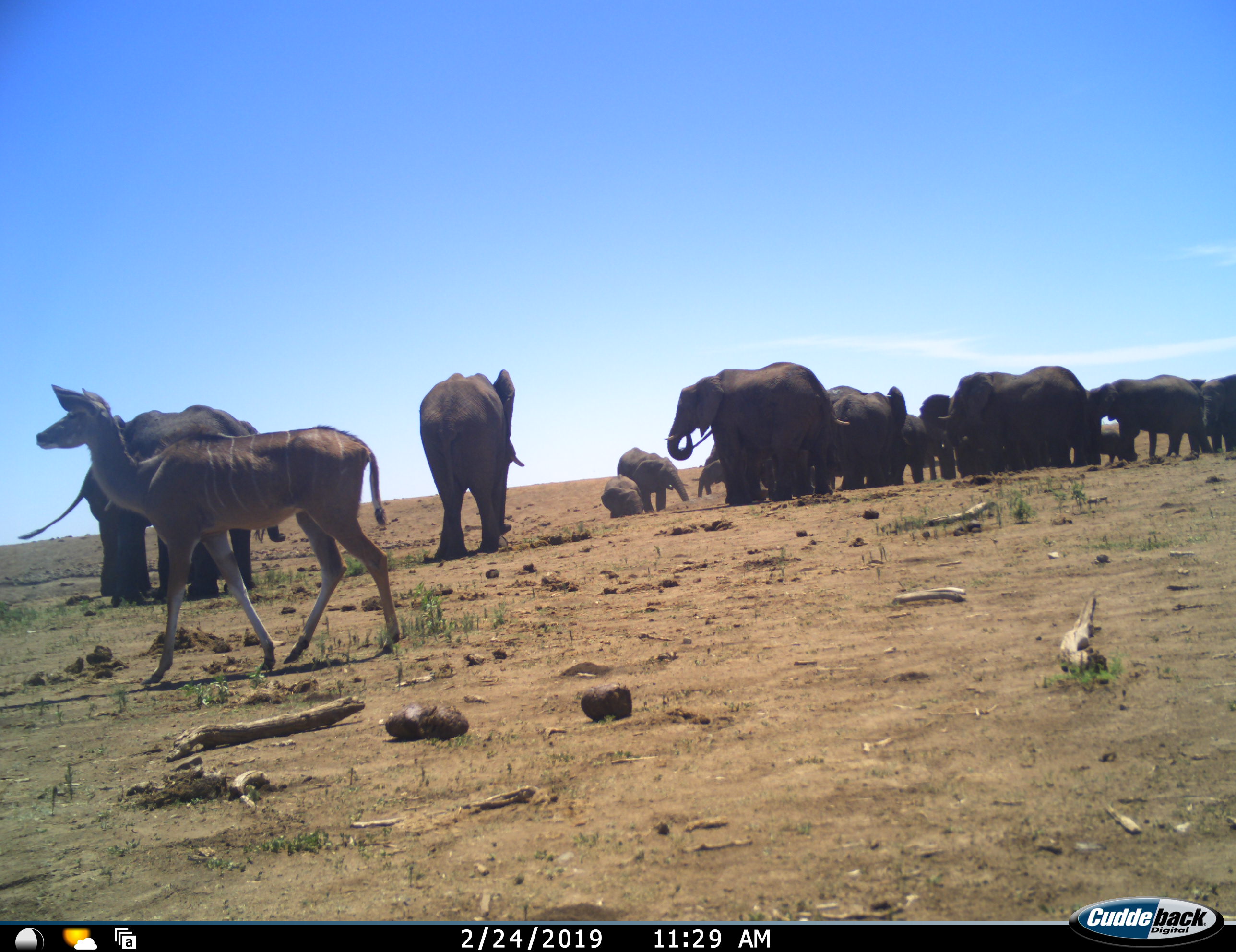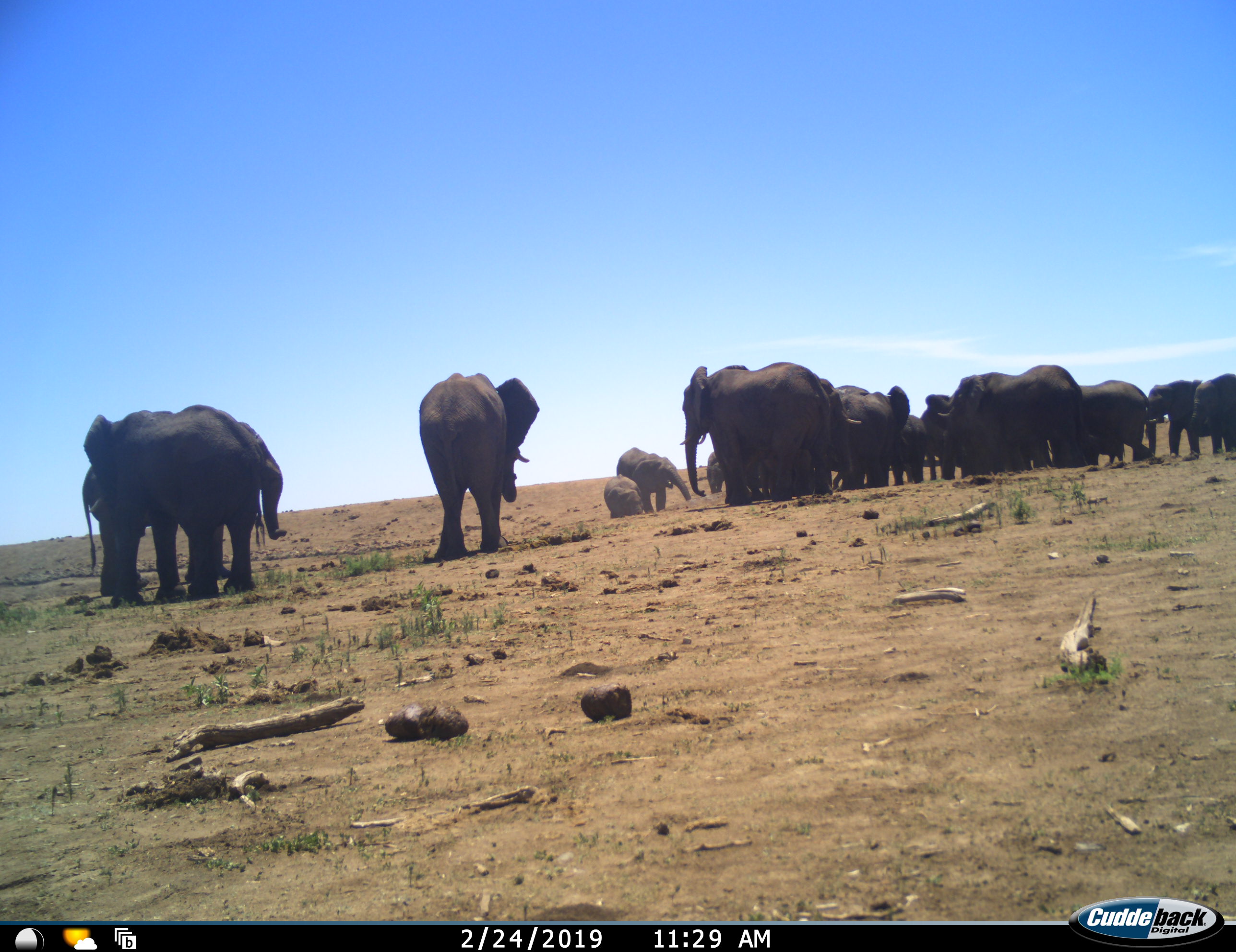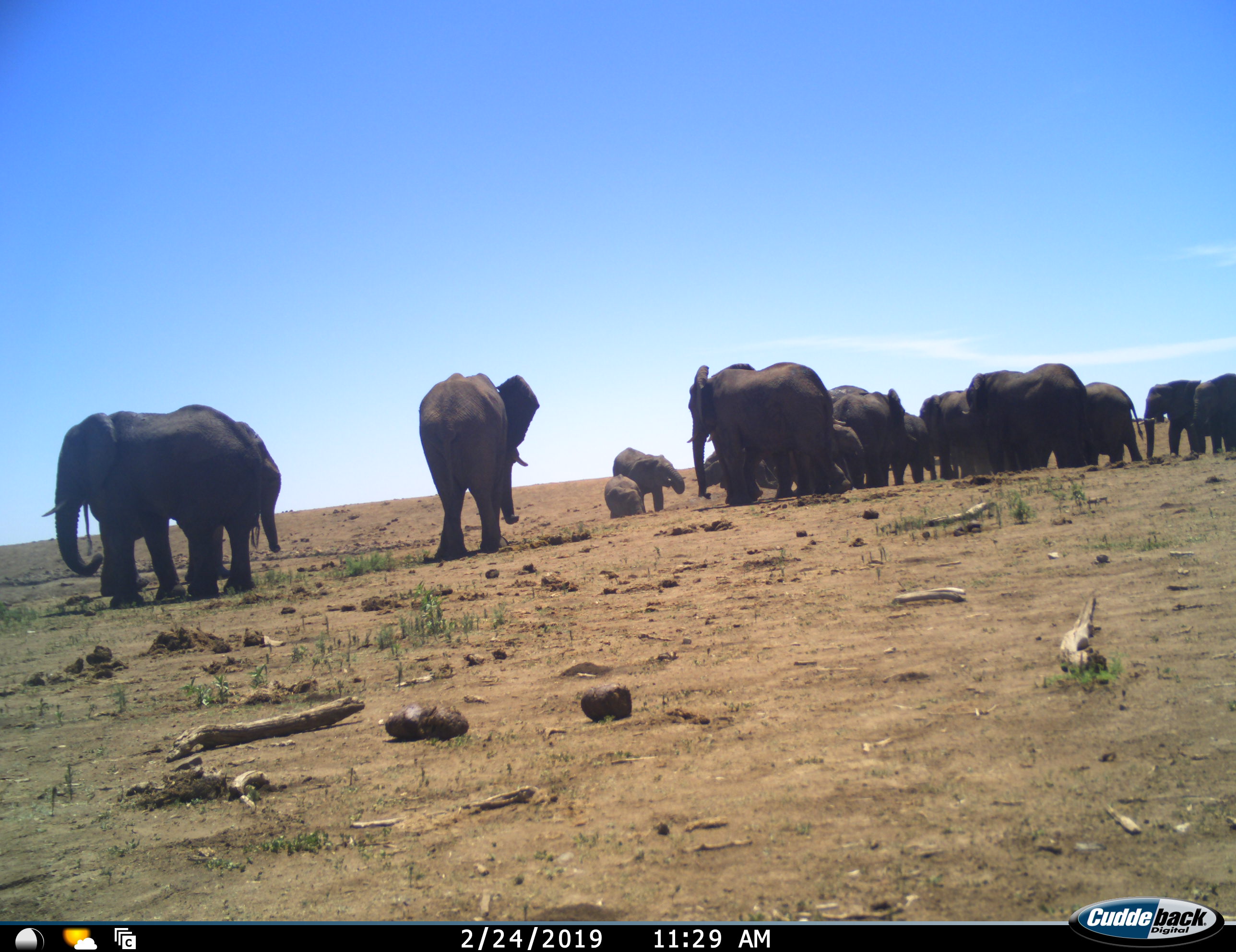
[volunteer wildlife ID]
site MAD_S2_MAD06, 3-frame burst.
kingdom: Animalia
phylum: Chordata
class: Mammalia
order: Proboscidea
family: Elephantidae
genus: Loxodonta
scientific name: Loxodonta africana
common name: african bush elephant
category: elephant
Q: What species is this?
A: Elephant (african bush elephant) (Loxodonta africana).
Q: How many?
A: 11-50.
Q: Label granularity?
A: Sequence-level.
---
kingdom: Animalia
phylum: Chordata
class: Mammalia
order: Artiodactyla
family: Bovidae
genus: Tragelaphus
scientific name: Tragelaphus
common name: kudu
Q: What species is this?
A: Kudu (Tragelaphus).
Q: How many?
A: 1.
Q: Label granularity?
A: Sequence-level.